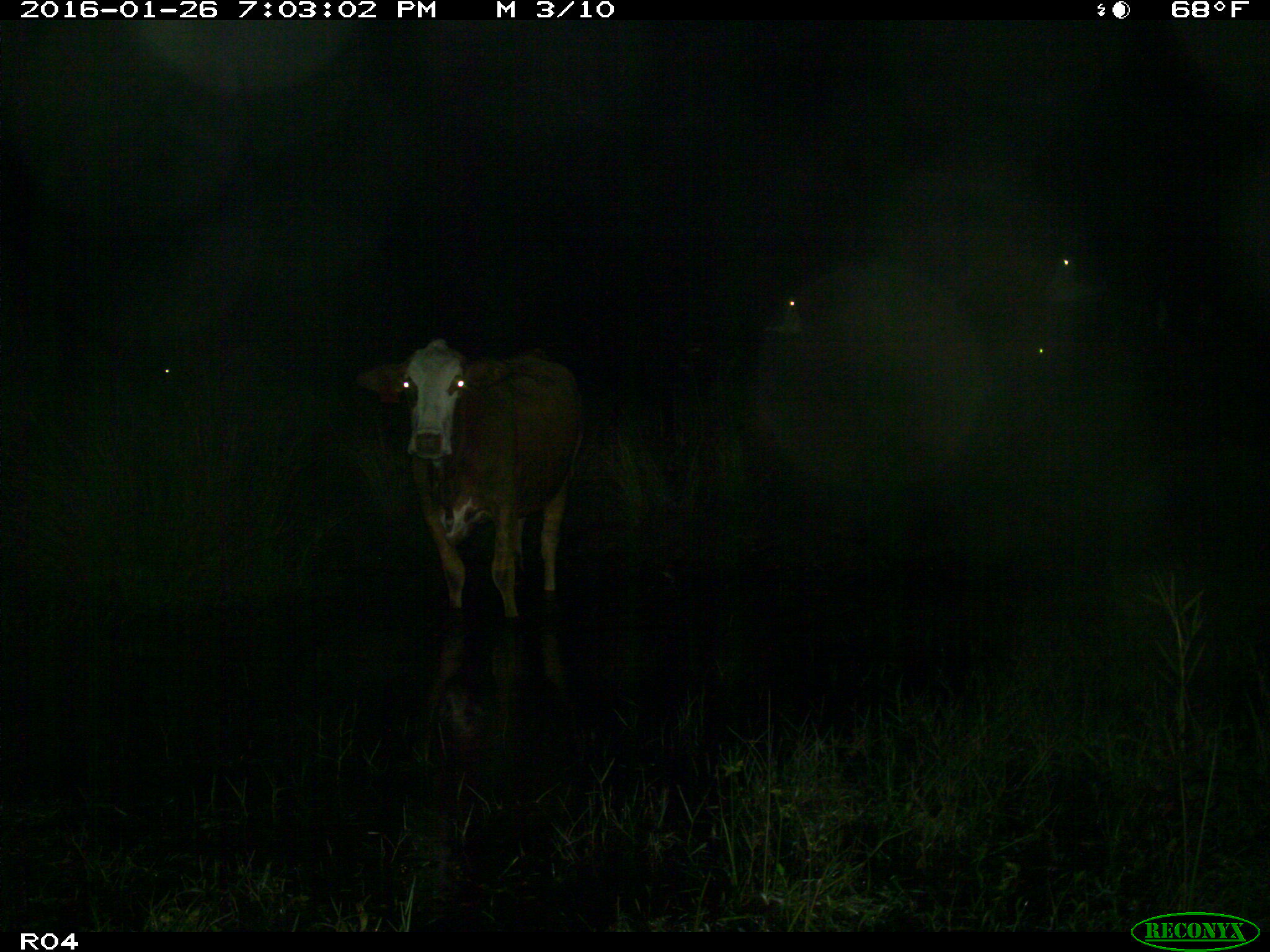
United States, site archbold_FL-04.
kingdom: Animalia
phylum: Chordata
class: Mammalia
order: Artiodactyla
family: Bovidae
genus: Bos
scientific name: Bos taurus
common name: domestic cow